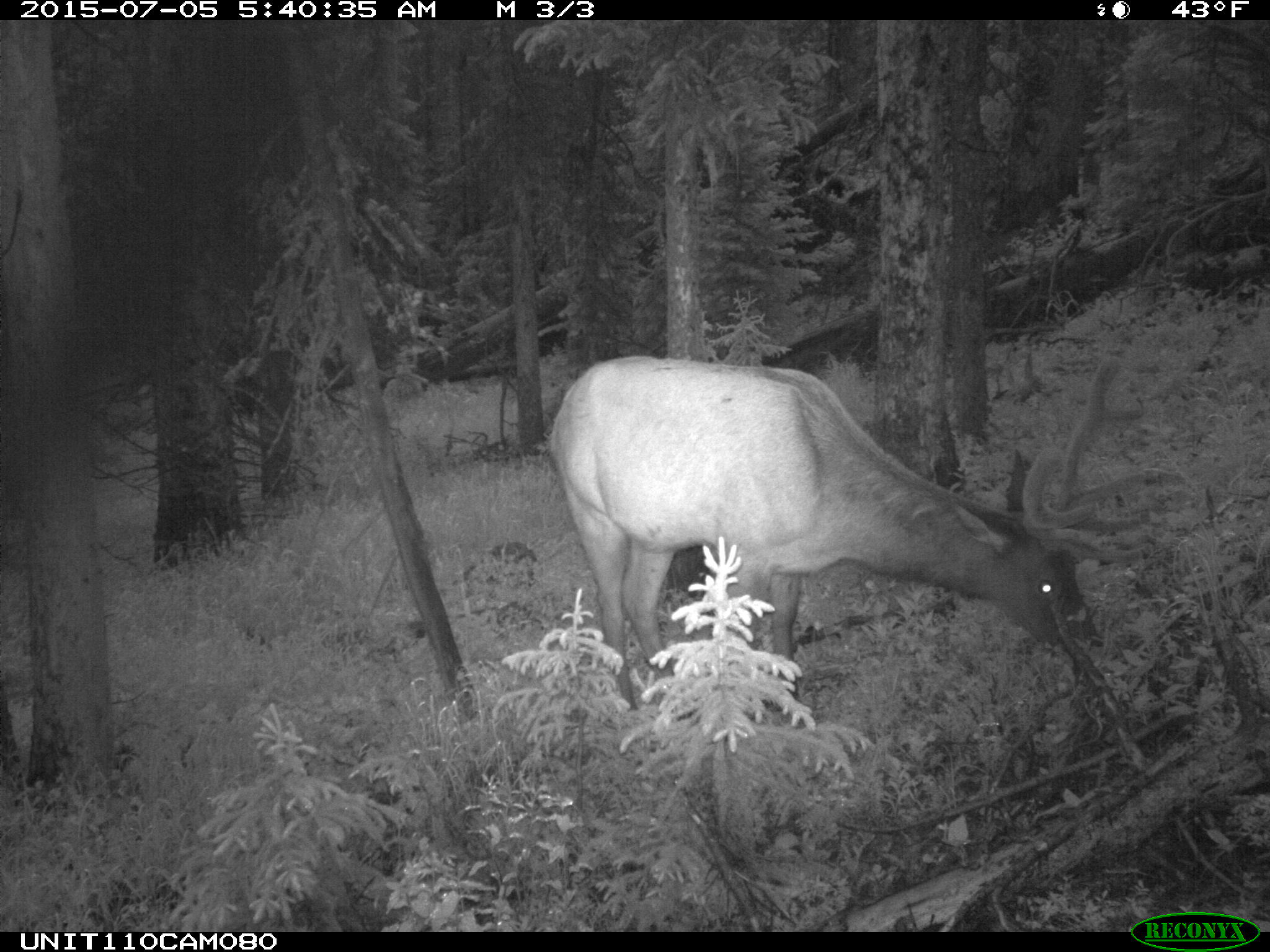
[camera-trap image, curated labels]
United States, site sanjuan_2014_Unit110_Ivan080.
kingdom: Animalia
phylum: Chordata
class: Mammalia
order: Artiodactyla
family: Cervidae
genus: Cervus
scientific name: Cervus elaphus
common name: red deer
Cervus elaphus (red deer).